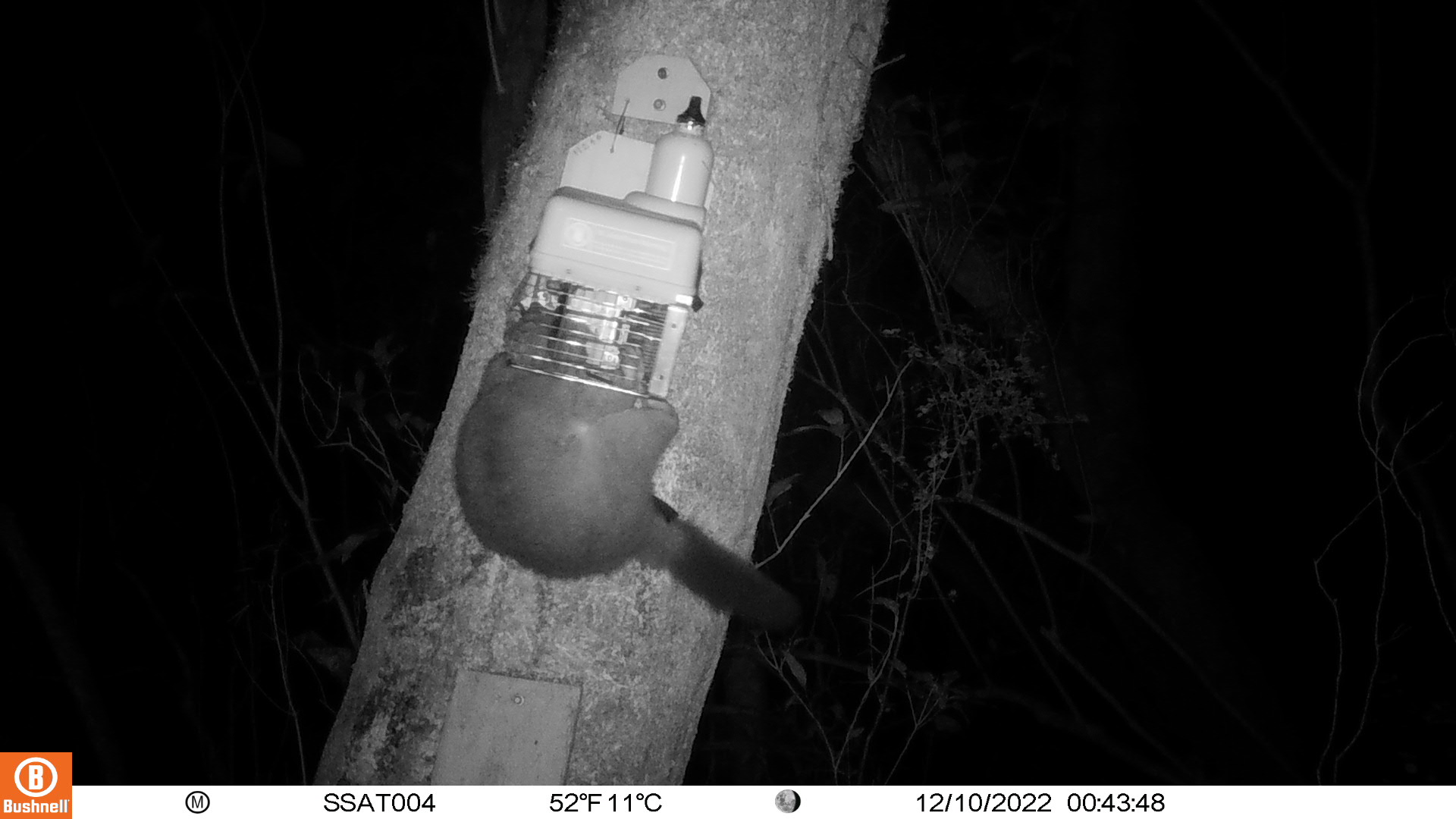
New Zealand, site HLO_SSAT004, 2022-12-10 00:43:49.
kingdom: Animalia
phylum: Chordata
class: Mammalia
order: Diprotodontia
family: Phalangeridae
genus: Trichosurus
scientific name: Trichosurus vulpecula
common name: common brushtail possum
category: possum